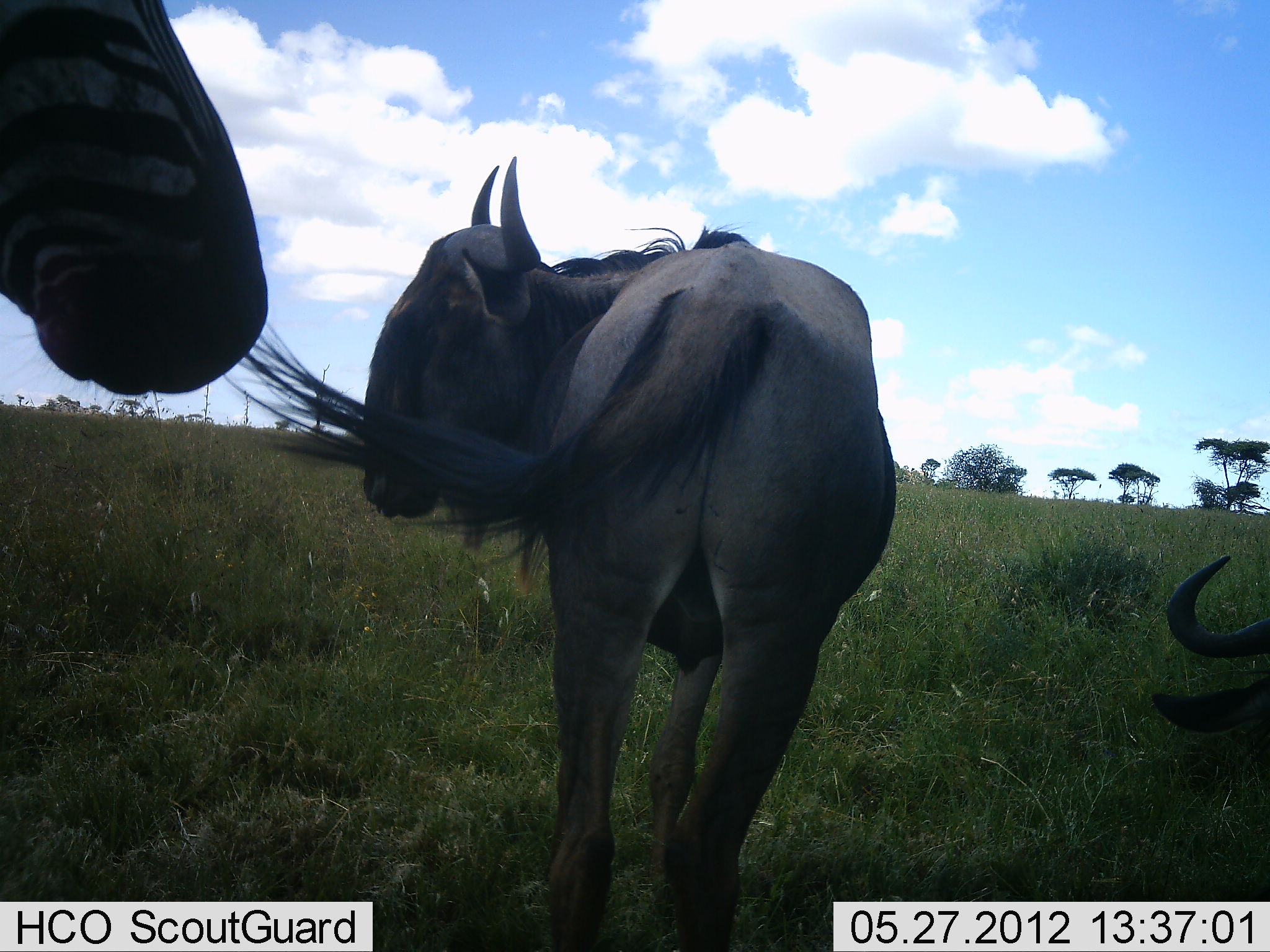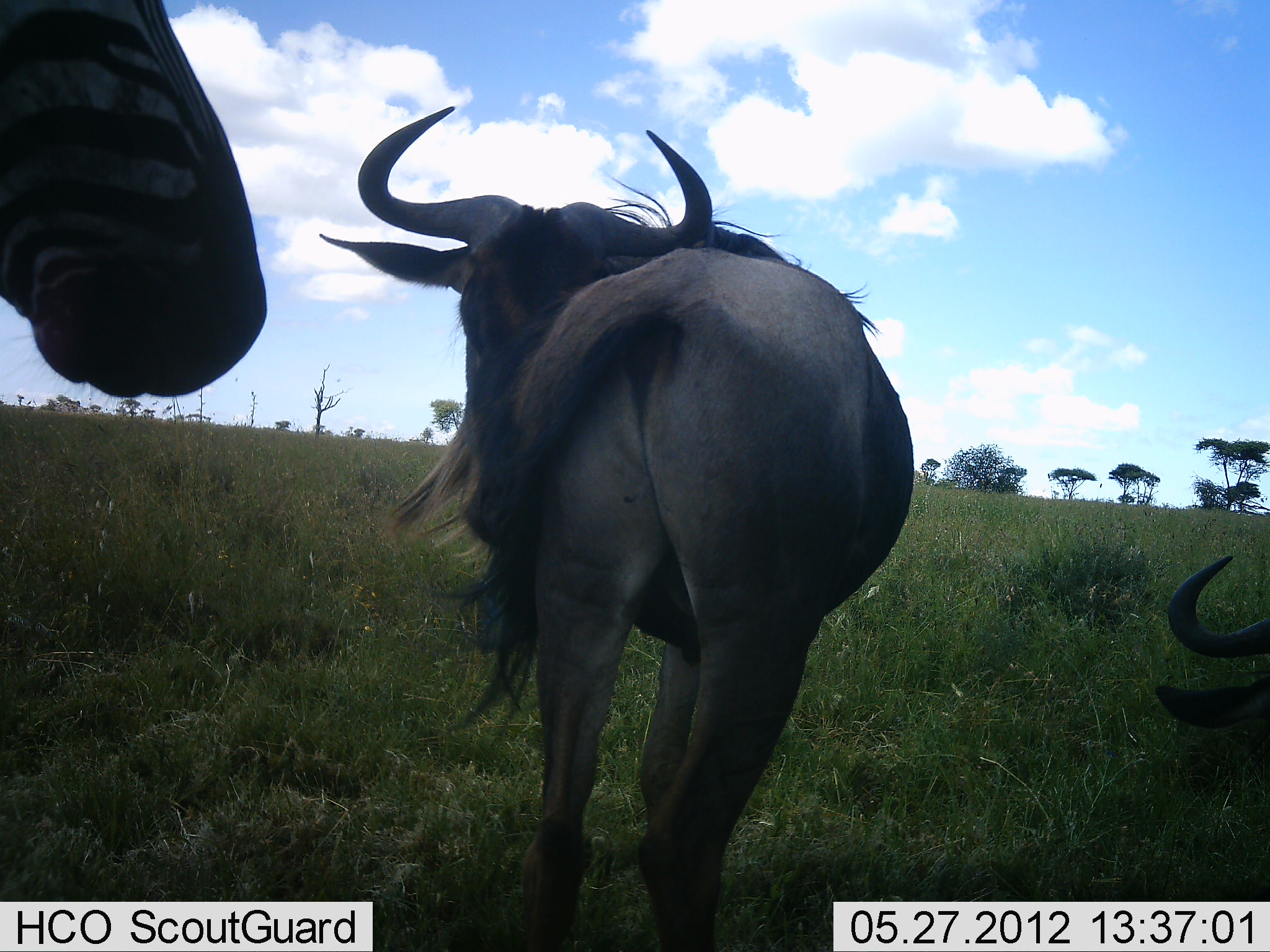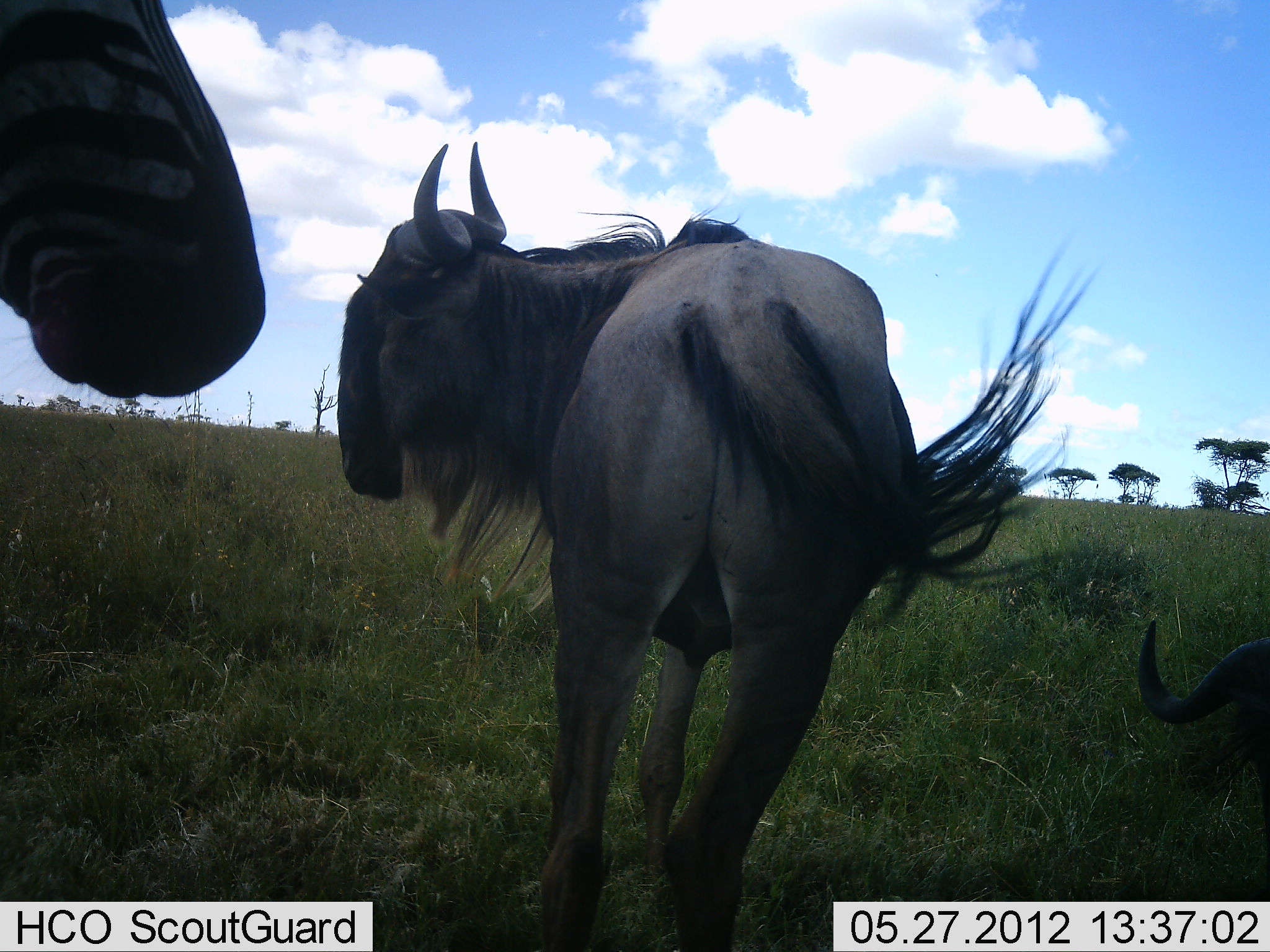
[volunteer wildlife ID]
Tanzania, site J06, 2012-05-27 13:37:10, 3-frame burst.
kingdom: Animalia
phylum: Chordata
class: Mammalia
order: Artiodactyla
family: Bovidae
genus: Connochaetes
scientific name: Connochaetes taurinus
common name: blue wildebeest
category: wildebeest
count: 3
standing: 89%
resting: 61%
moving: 6%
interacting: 6%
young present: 0%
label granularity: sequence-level